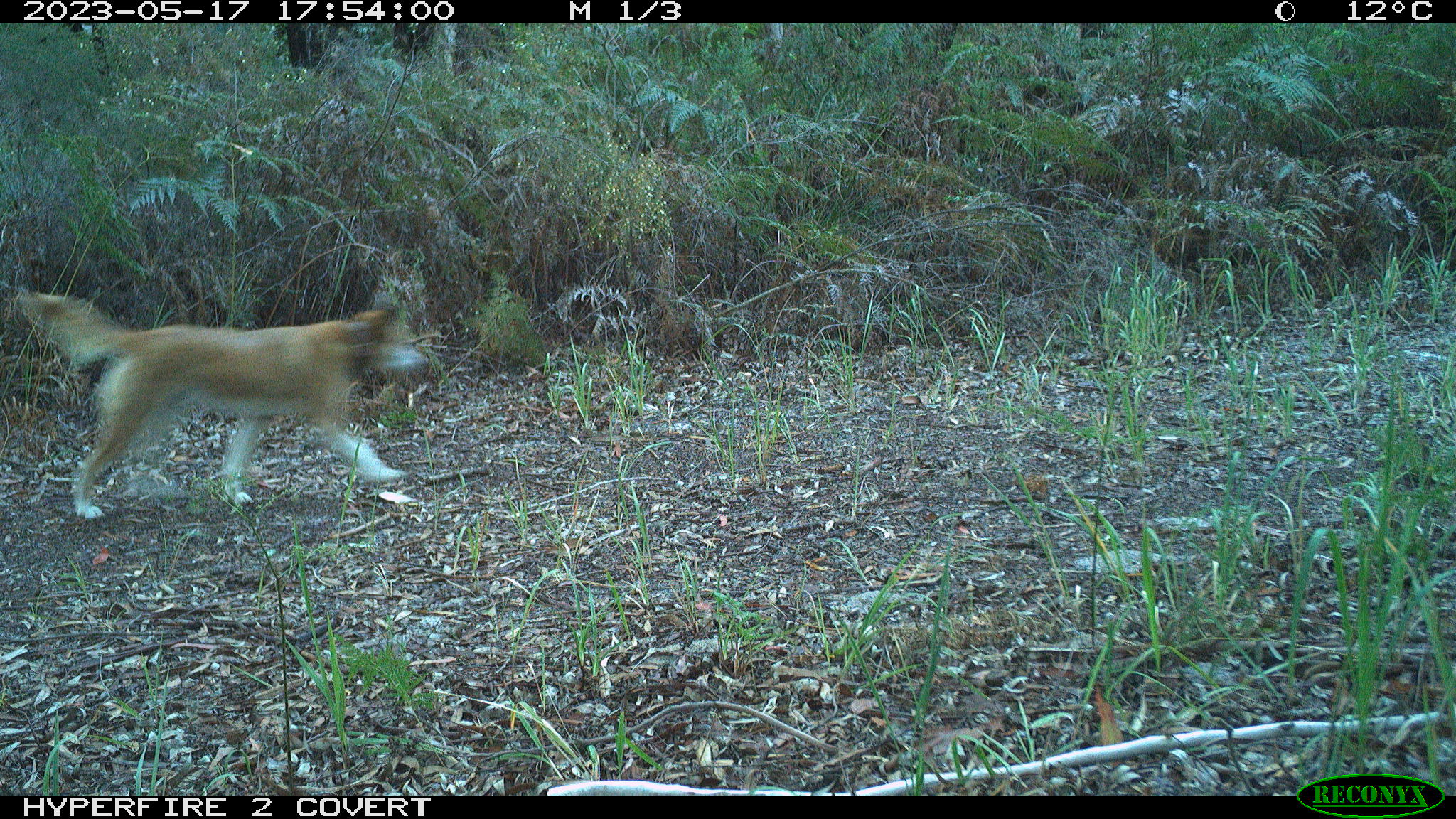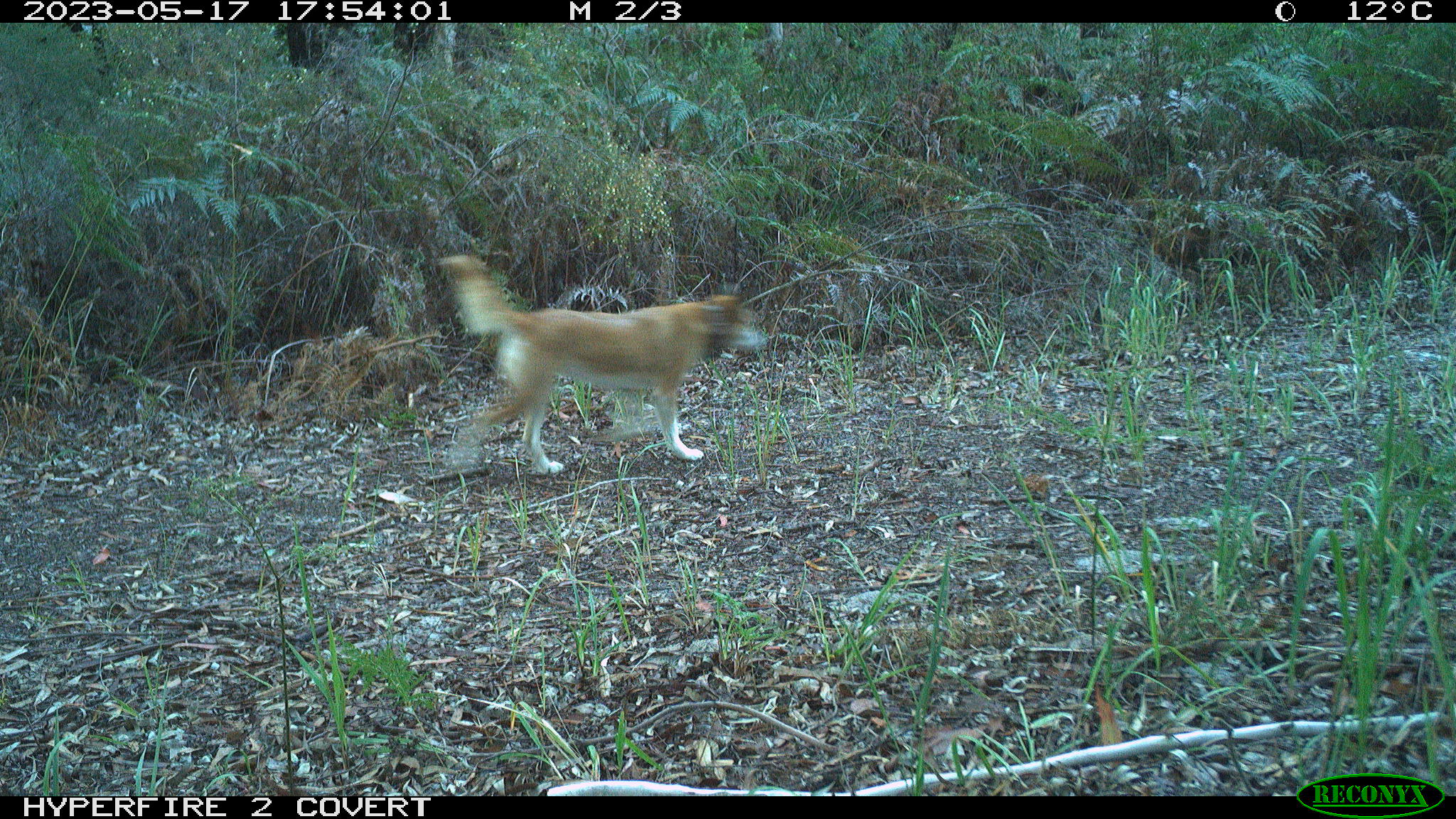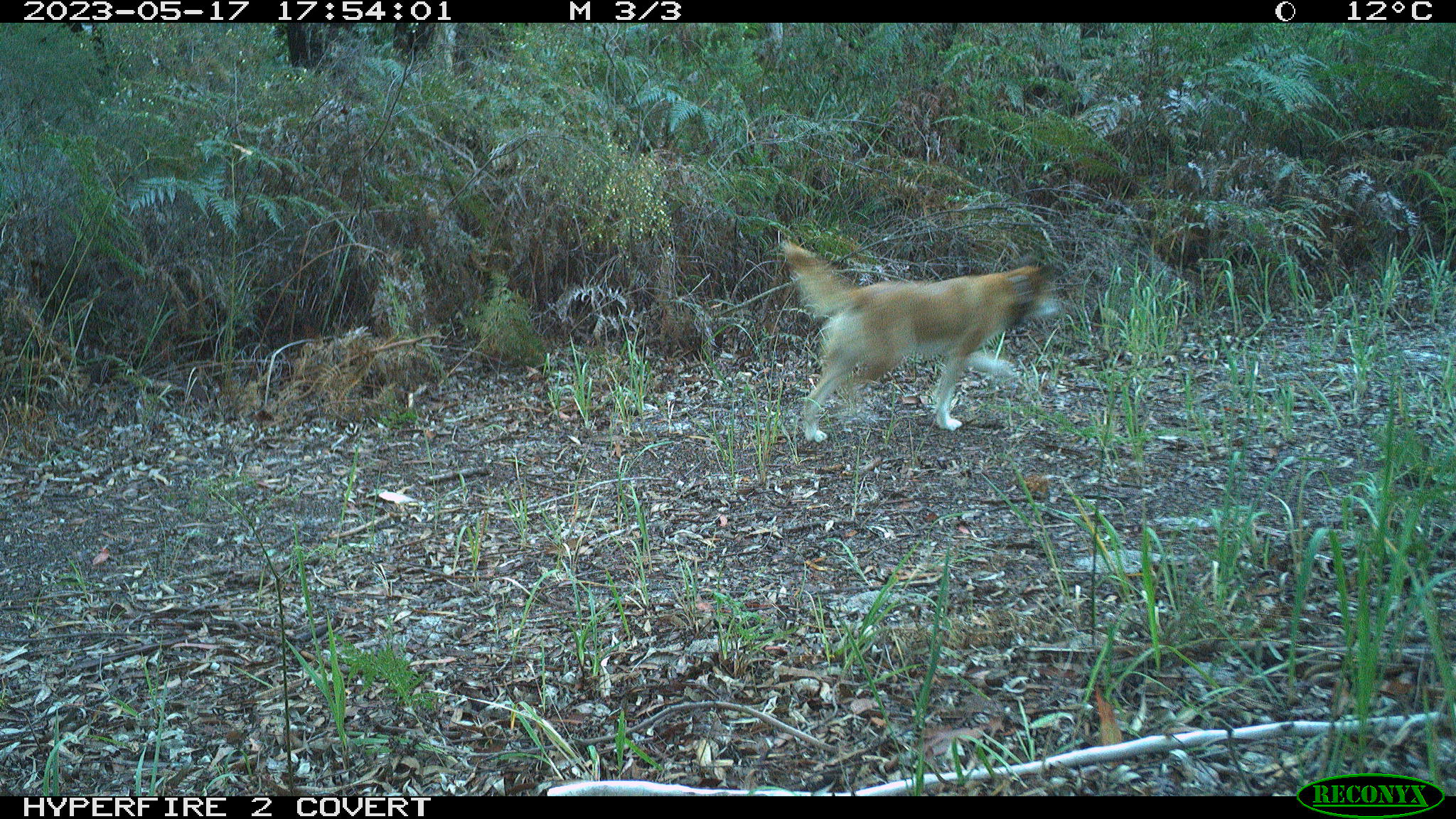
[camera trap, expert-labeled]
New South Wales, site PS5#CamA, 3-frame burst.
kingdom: Animalia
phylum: Chordata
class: Mammalia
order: Carnivora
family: Canidae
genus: Canis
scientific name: Canis familiaris dingo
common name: dingo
Dingo (Canis familiaris dingo).